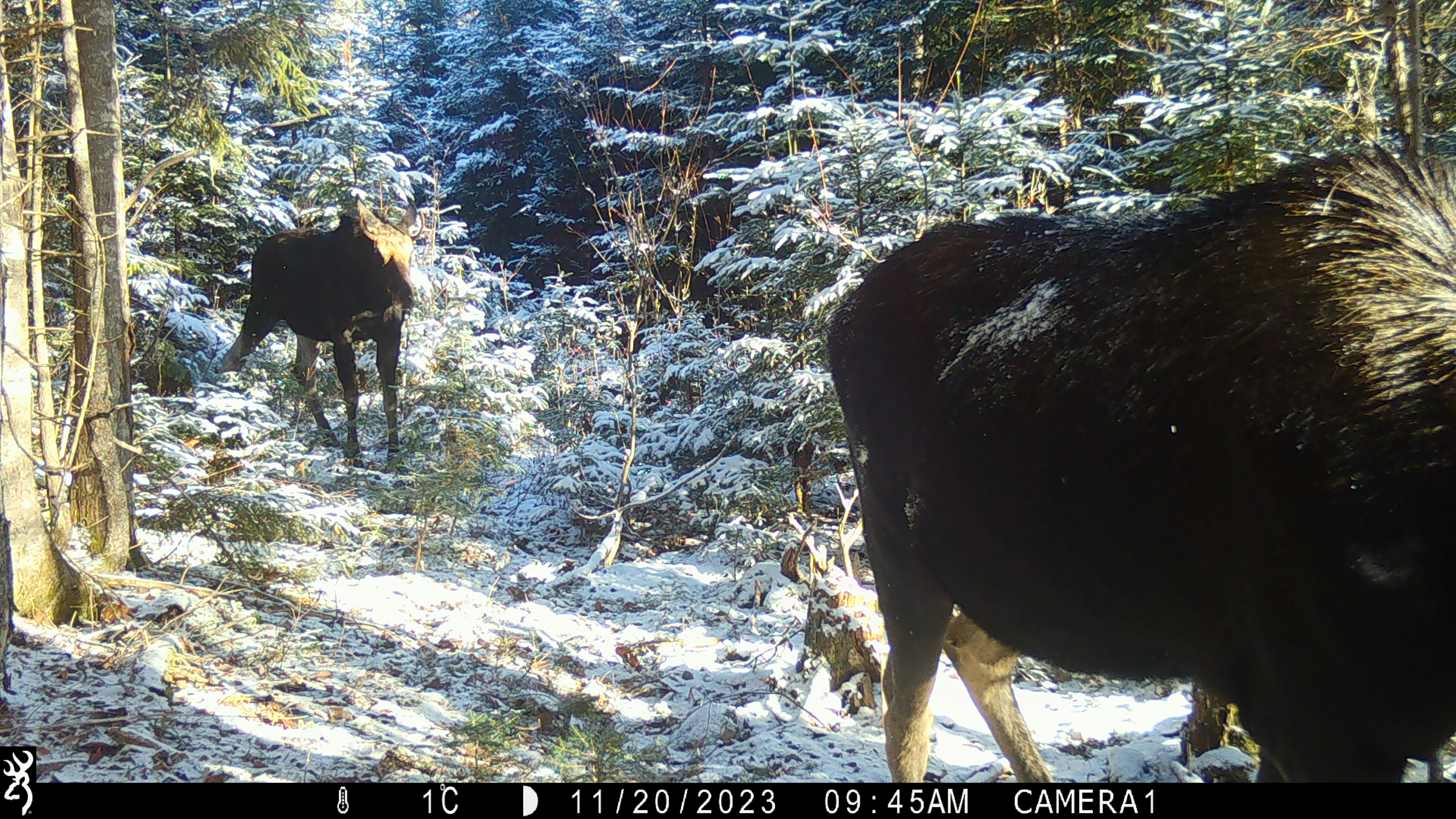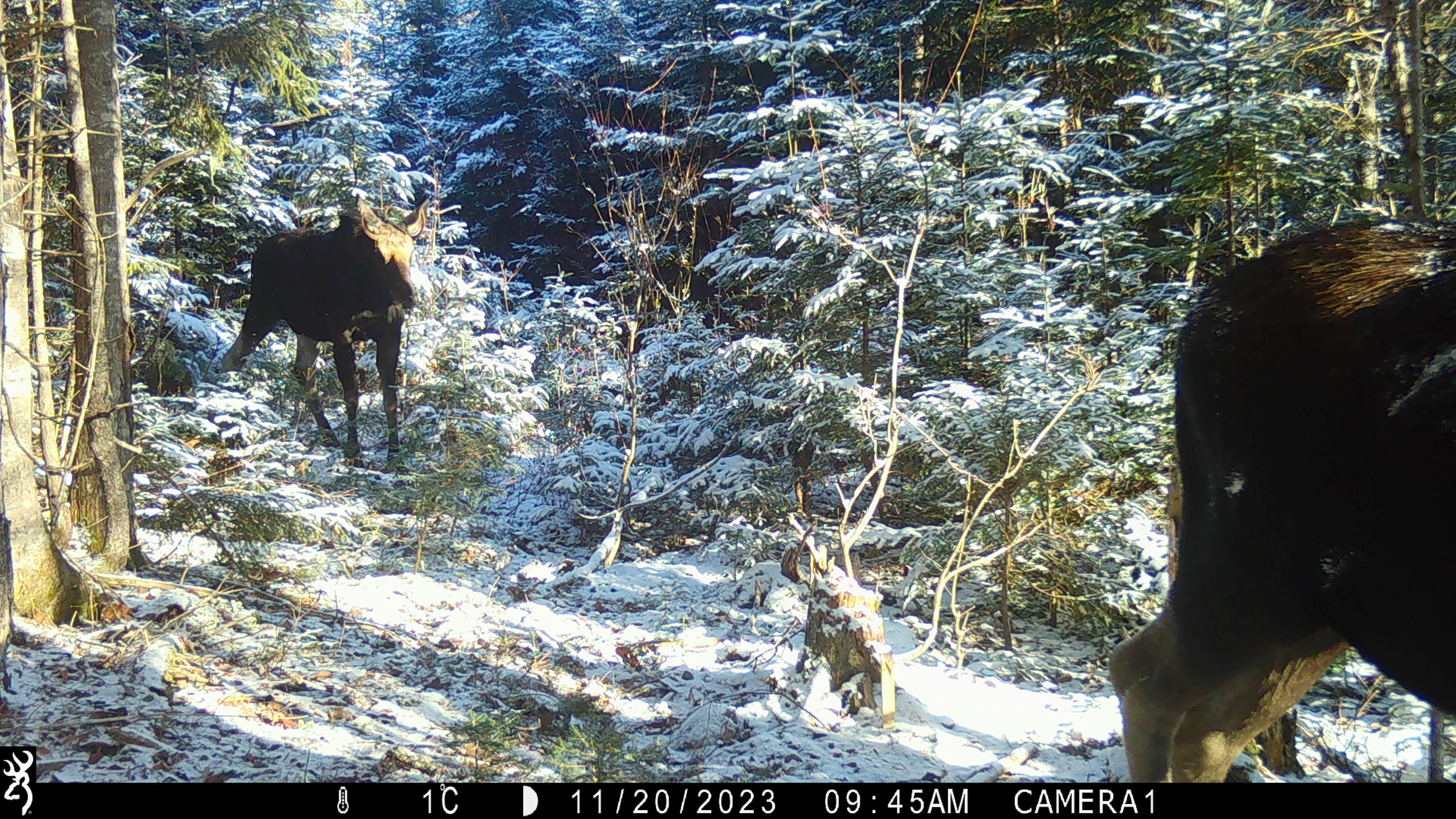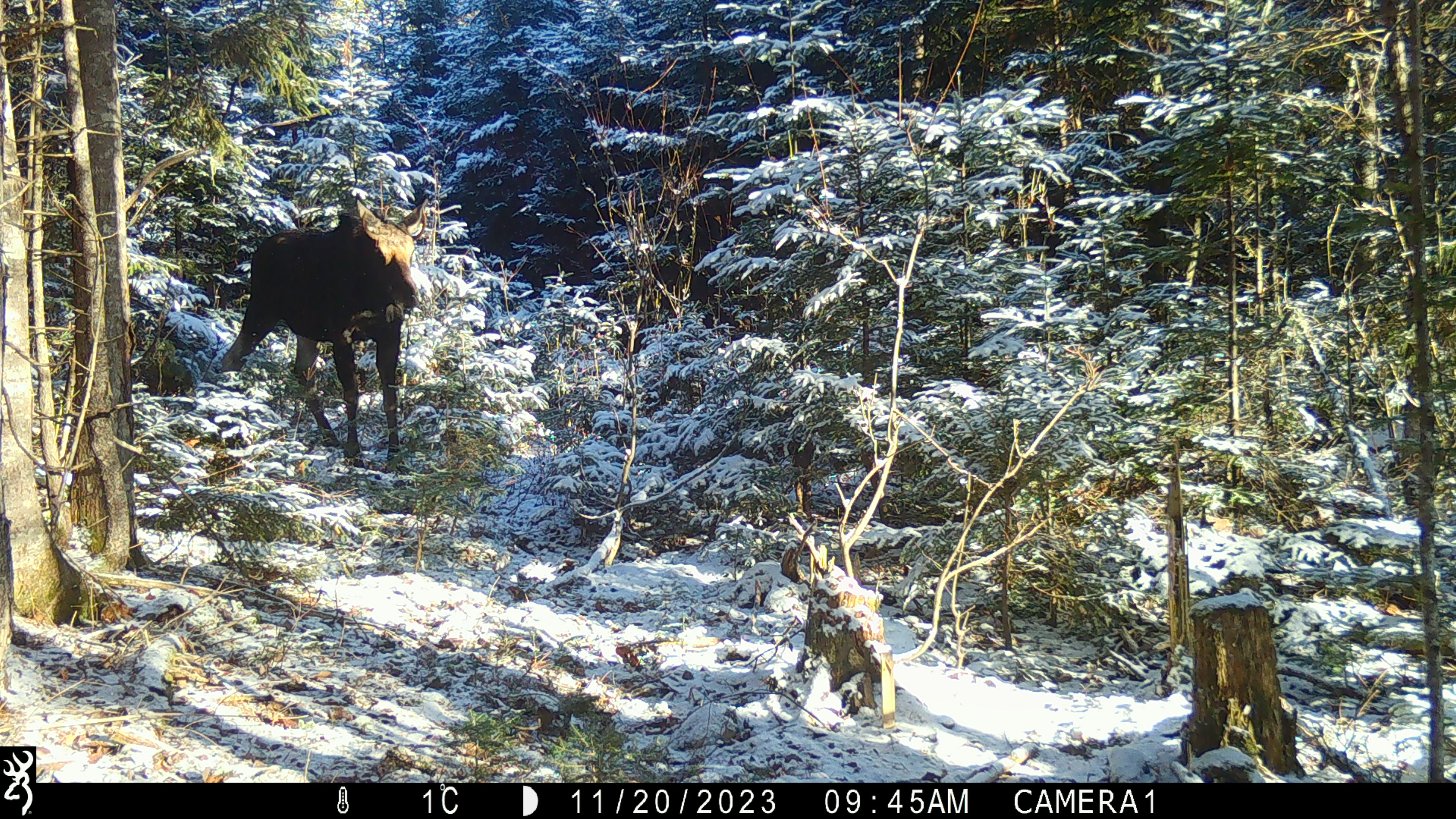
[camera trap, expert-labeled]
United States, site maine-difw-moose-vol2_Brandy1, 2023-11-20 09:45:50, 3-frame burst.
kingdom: Animalia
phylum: Chordata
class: Mammalia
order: Artiodactyla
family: Cervidae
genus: Alces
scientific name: Alces alces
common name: moose